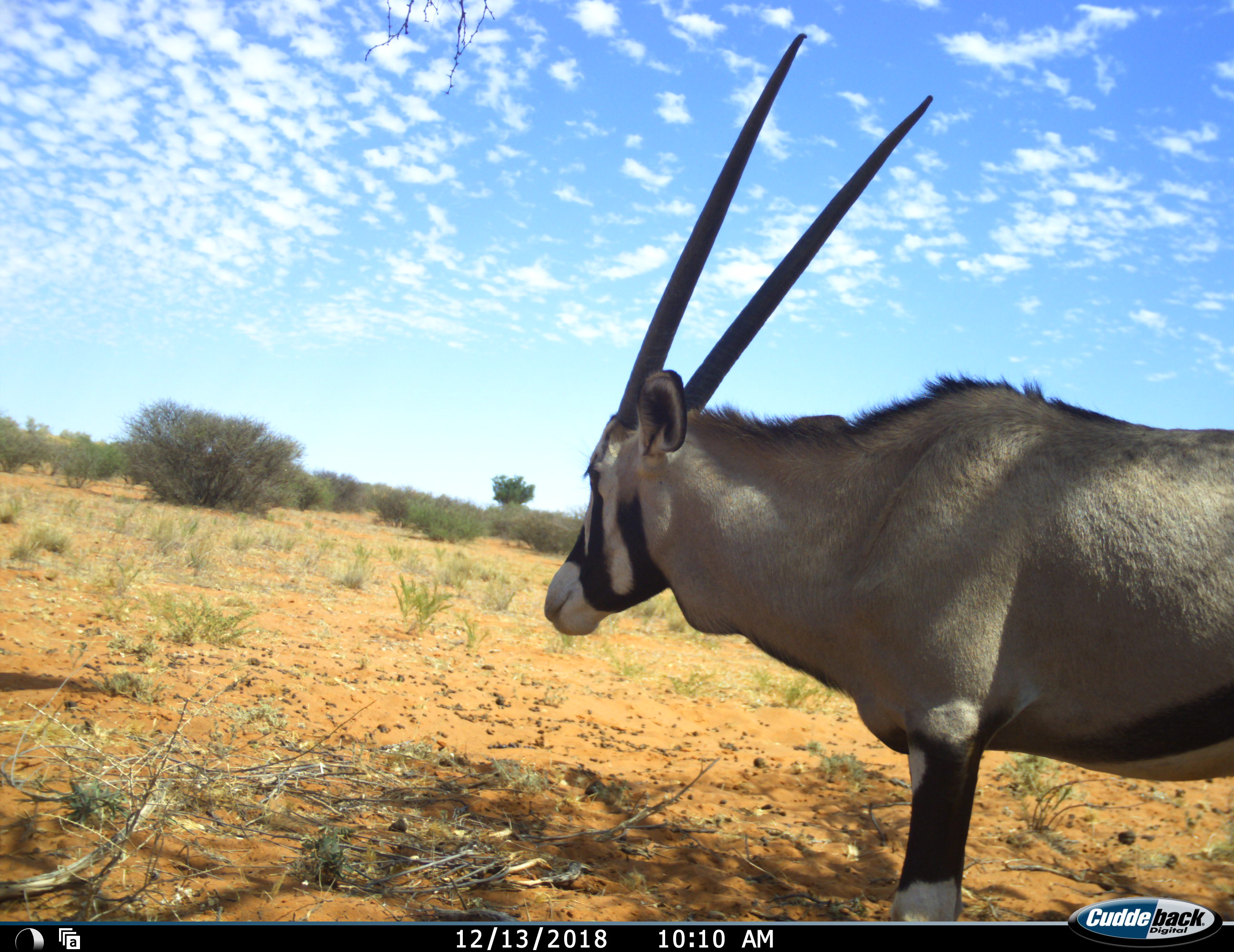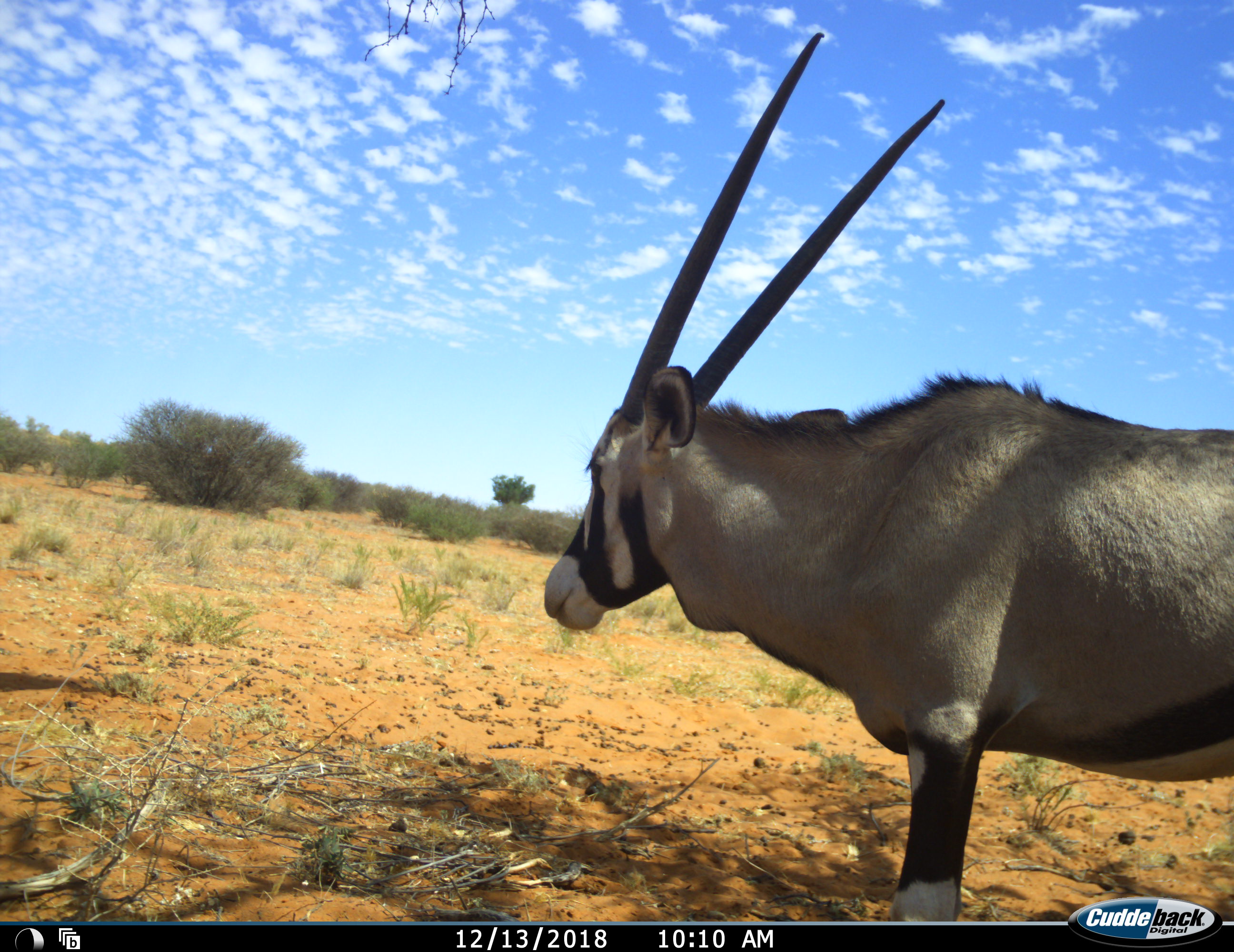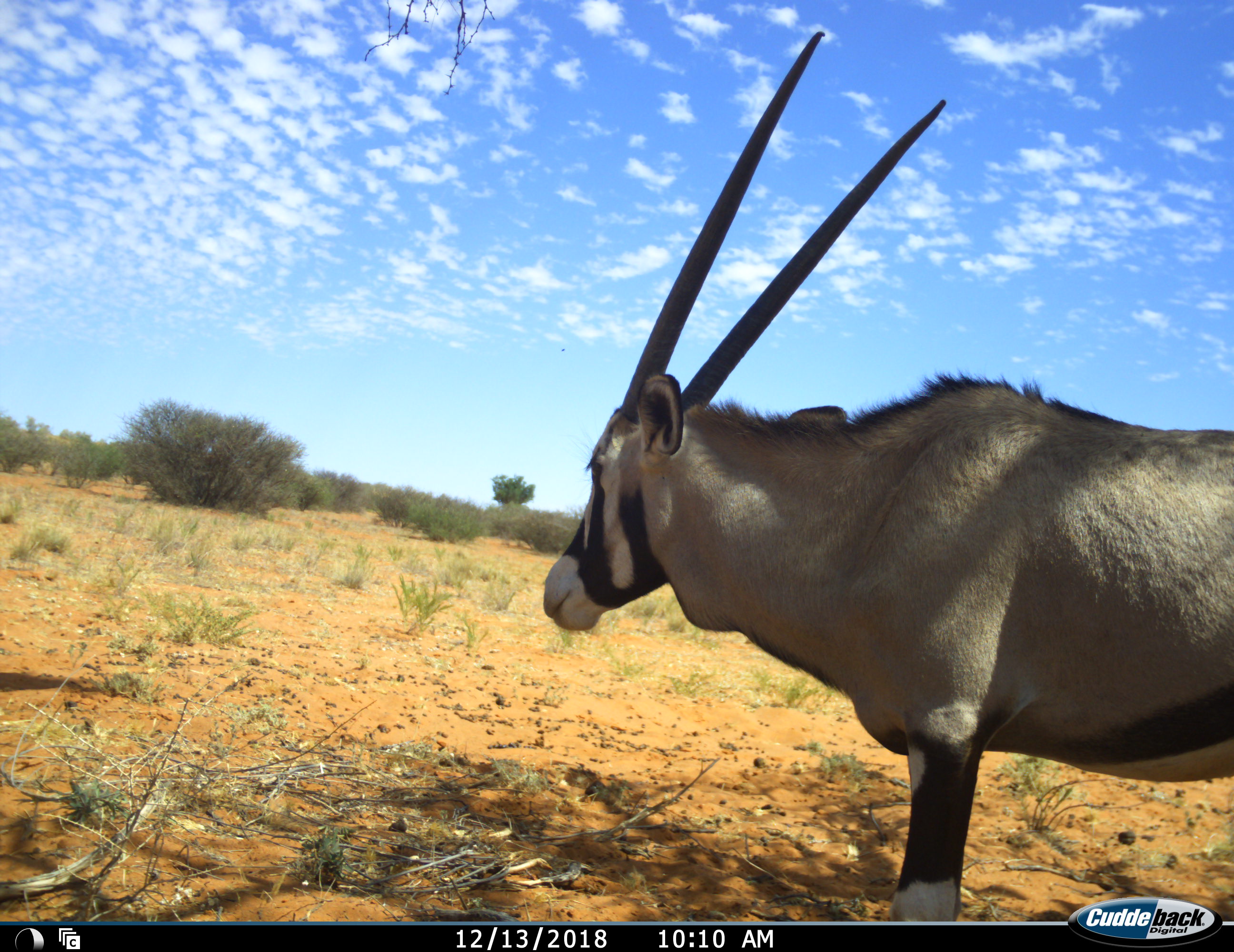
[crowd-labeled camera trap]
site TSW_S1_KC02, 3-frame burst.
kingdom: Animalia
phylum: Chordata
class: Mammalia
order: Artiodactyla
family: Bovidae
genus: Oryx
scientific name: Oryx gazella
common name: gemsbok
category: oryx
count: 1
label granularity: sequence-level